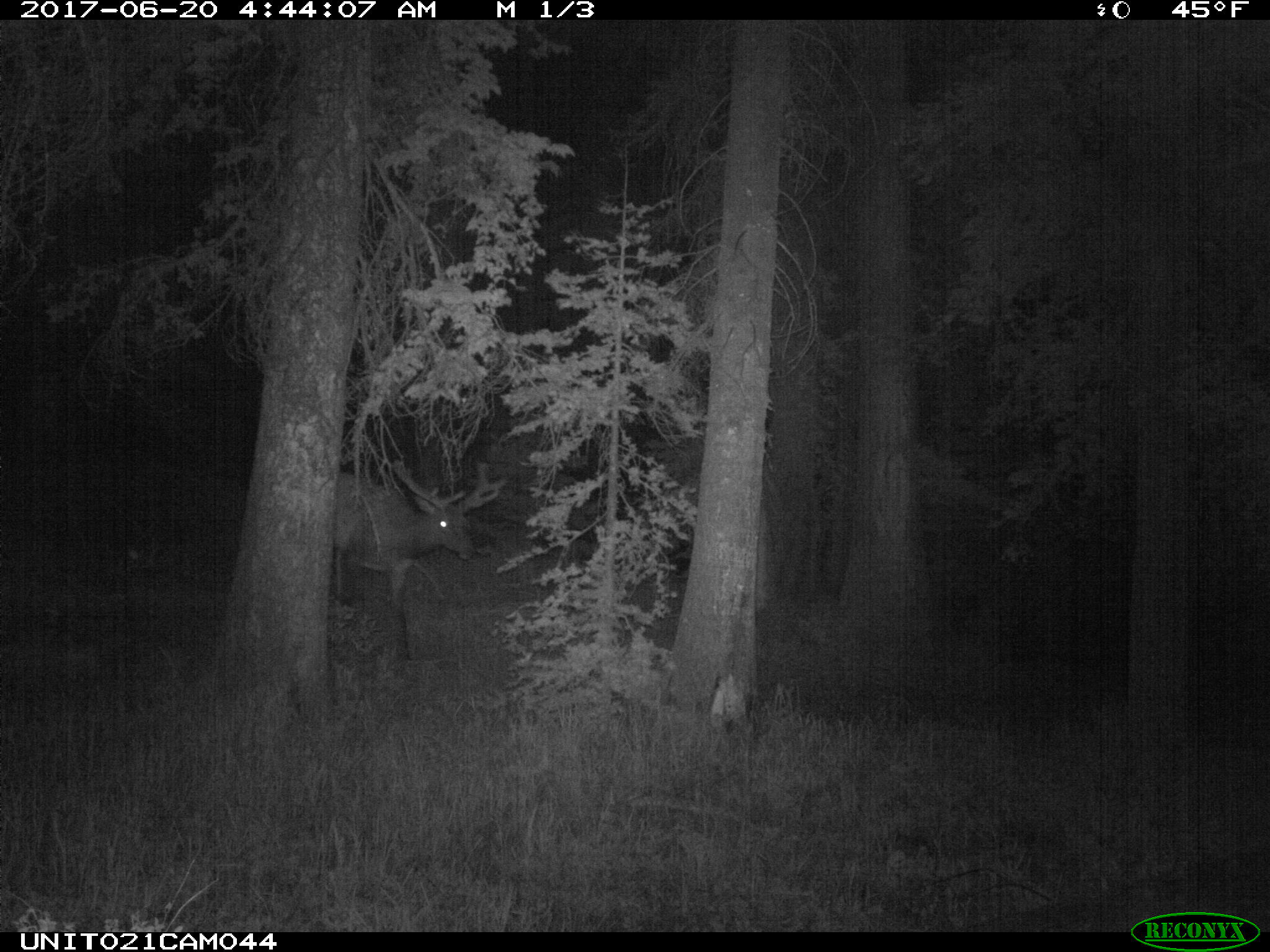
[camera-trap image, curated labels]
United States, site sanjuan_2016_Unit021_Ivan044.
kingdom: Animalia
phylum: Chordata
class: Mammalia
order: Artiodactyla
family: Cervidae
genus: Cervus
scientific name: Cervus elaphus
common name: red deer